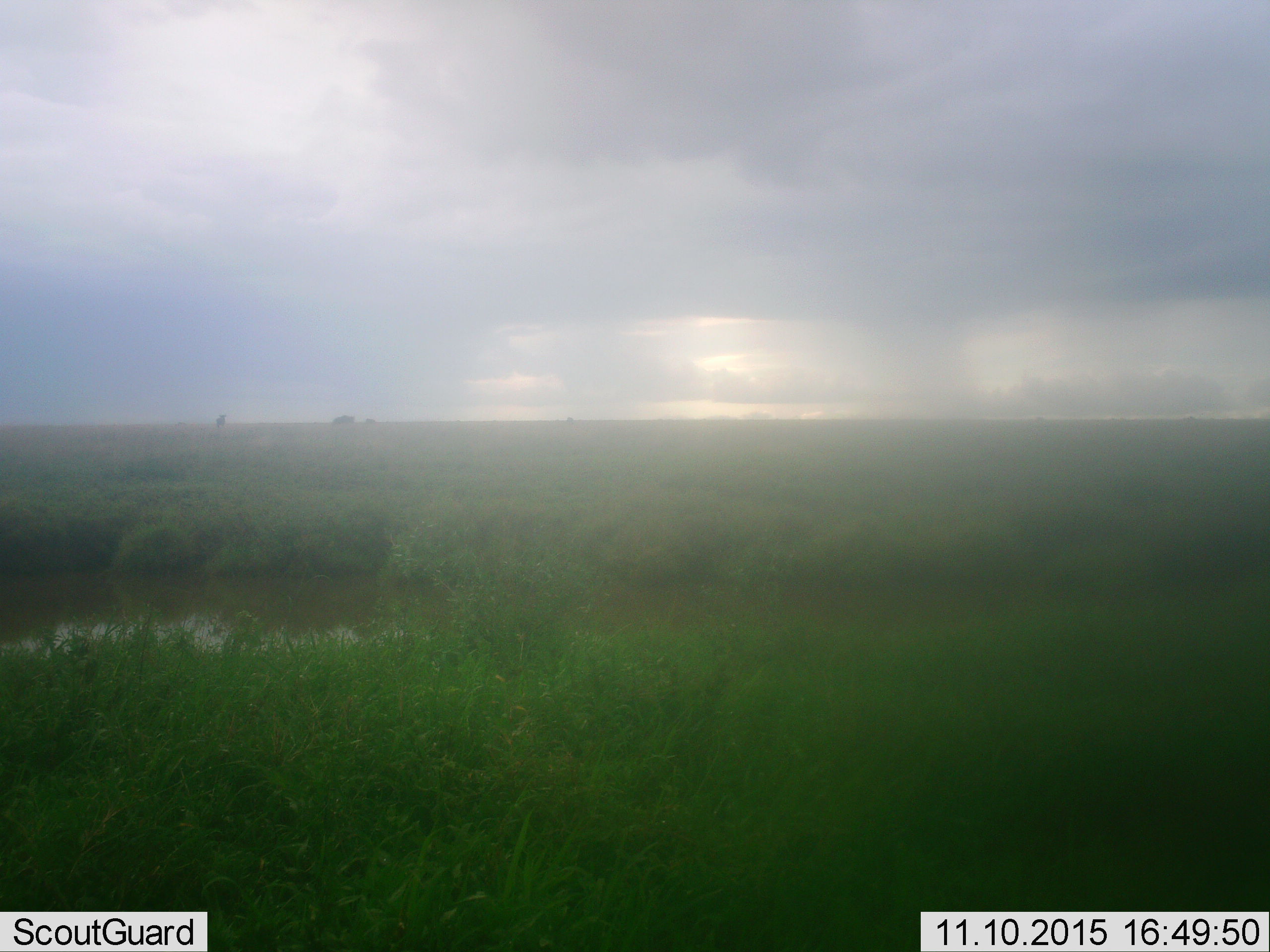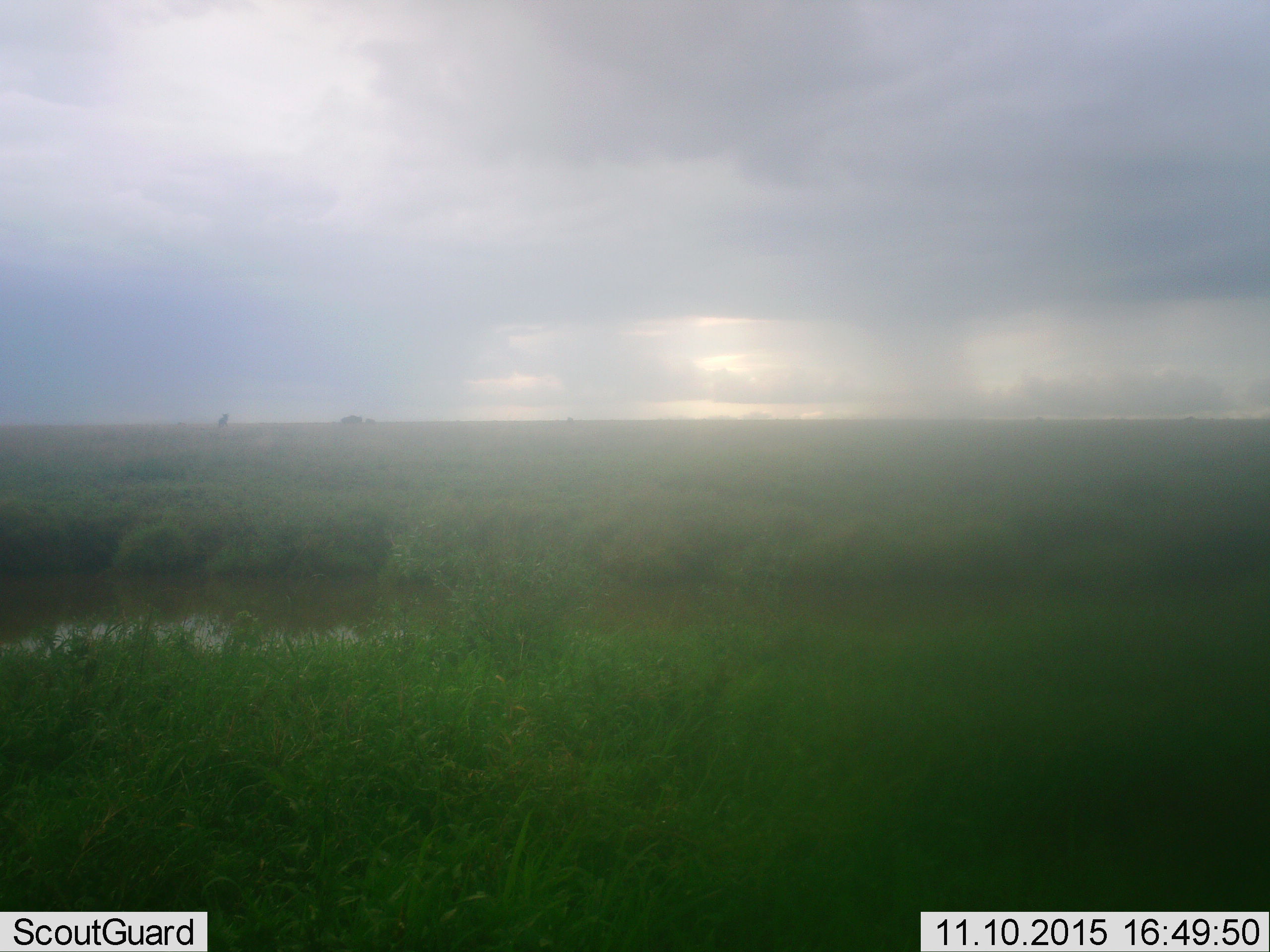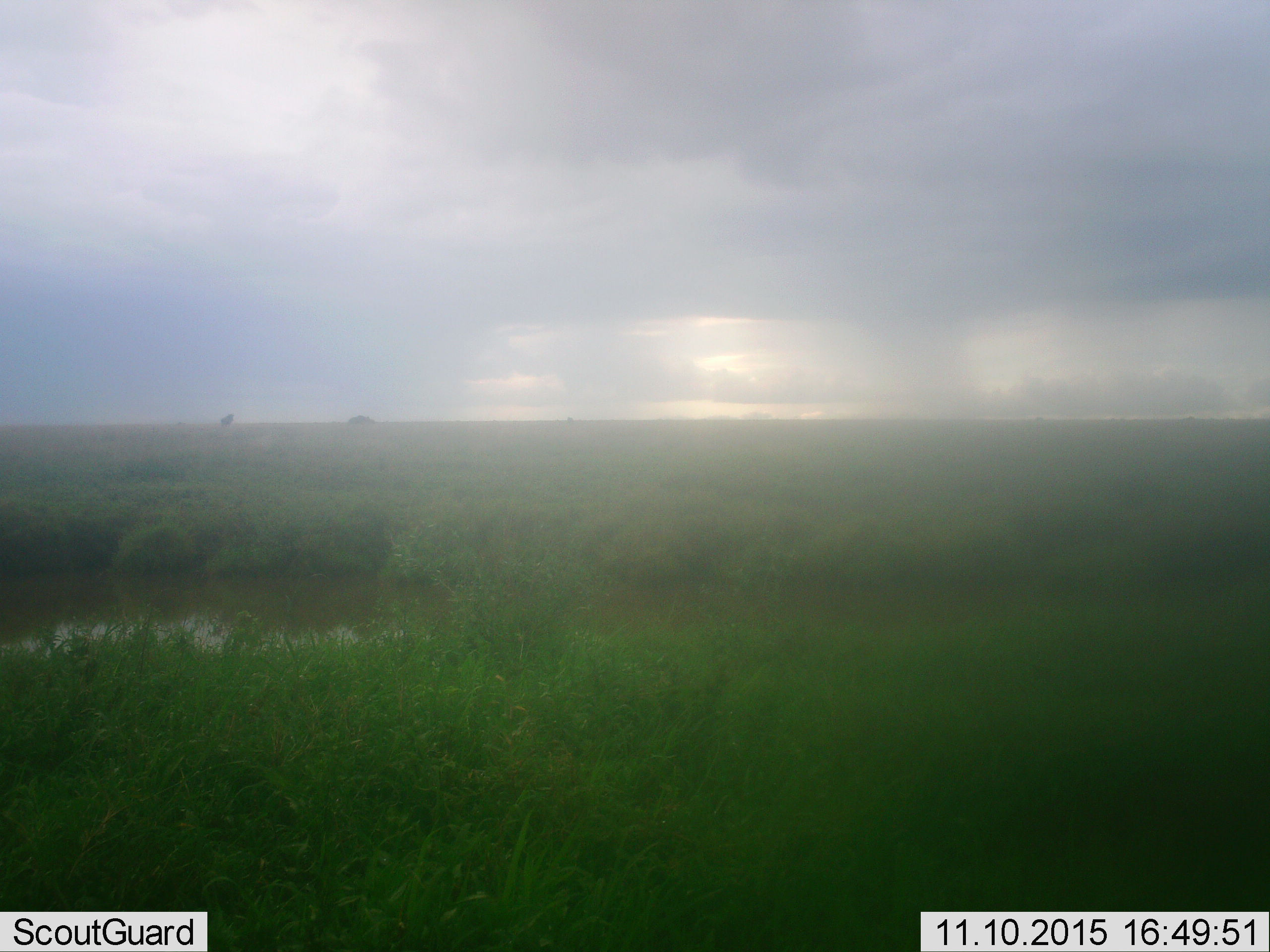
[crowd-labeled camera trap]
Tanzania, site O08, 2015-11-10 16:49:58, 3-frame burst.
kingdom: Animalia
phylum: Chordata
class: Mammalia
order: Artiodactyla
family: Bovidae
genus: Connochaetes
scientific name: Connochaetes taurinus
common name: blue wildebeest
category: wildebeest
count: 4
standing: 50%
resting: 0%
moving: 100%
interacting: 0%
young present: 0%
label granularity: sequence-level